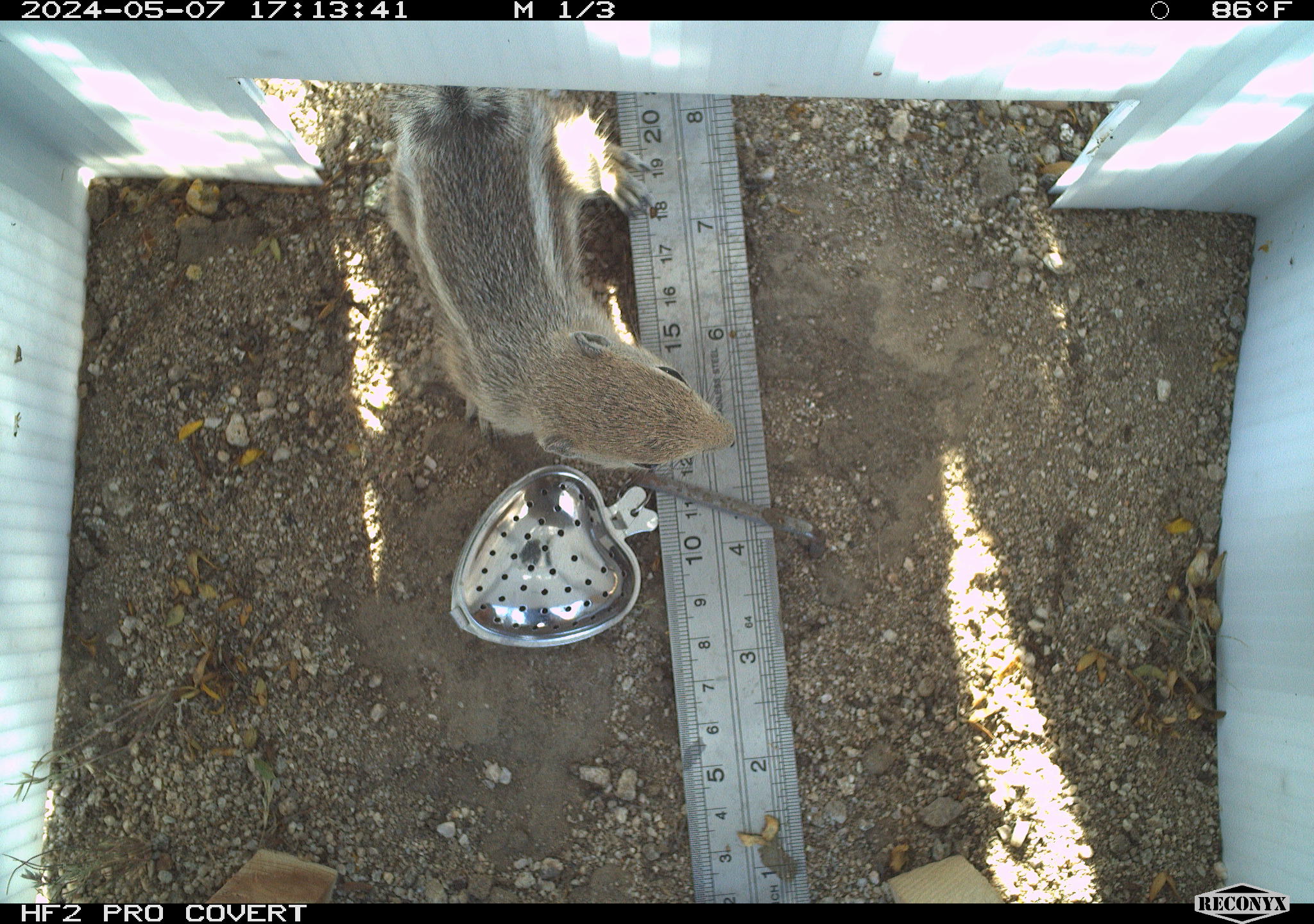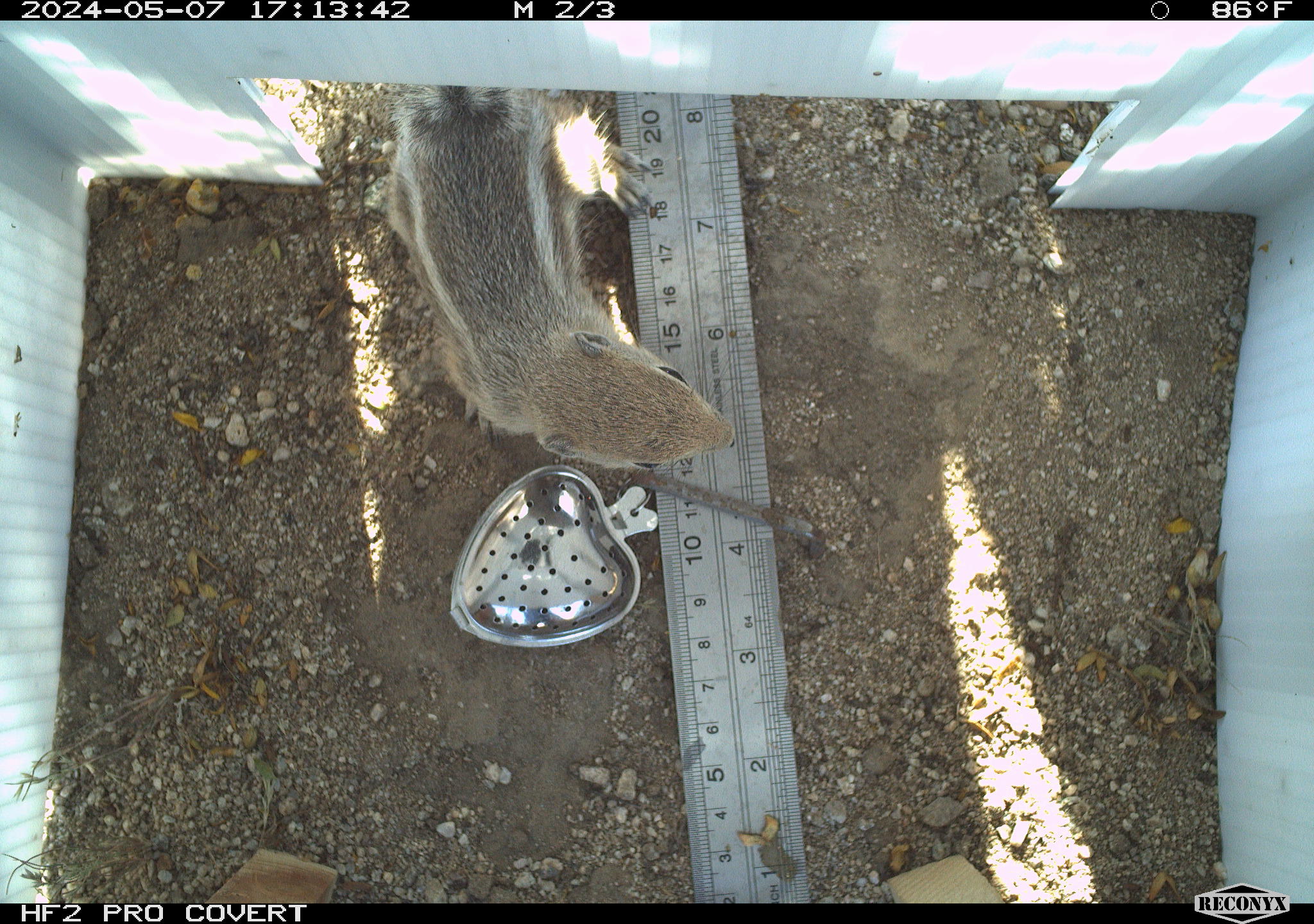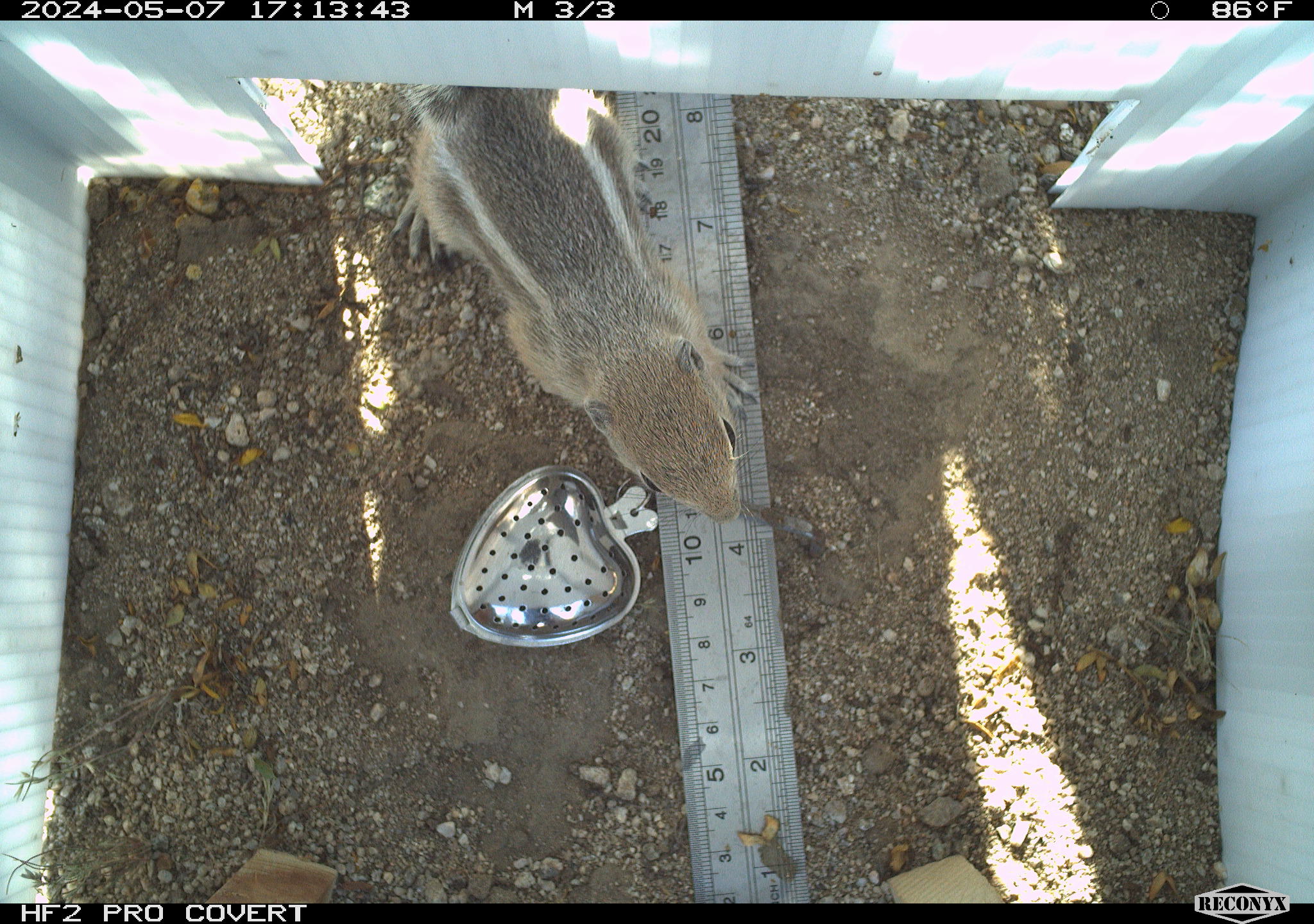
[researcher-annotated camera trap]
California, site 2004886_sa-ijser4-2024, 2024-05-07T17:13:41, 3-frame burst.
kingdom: Animalia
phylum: Chordata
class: Mammalia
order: Rodentia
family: Sciuridae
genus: Ammospermophilus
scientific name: Ammospermophilus leucurus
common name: white-tailed antelope squirrel